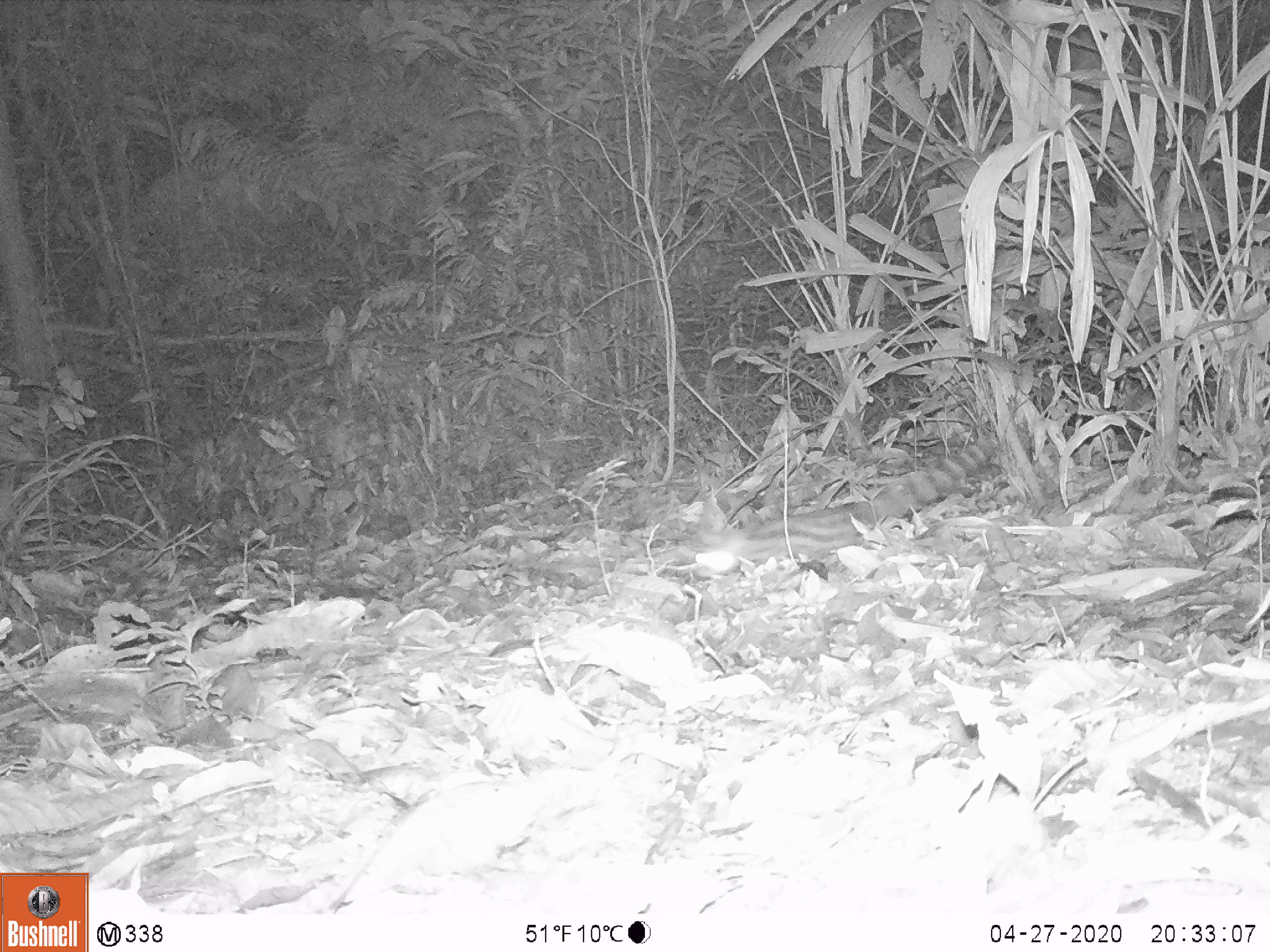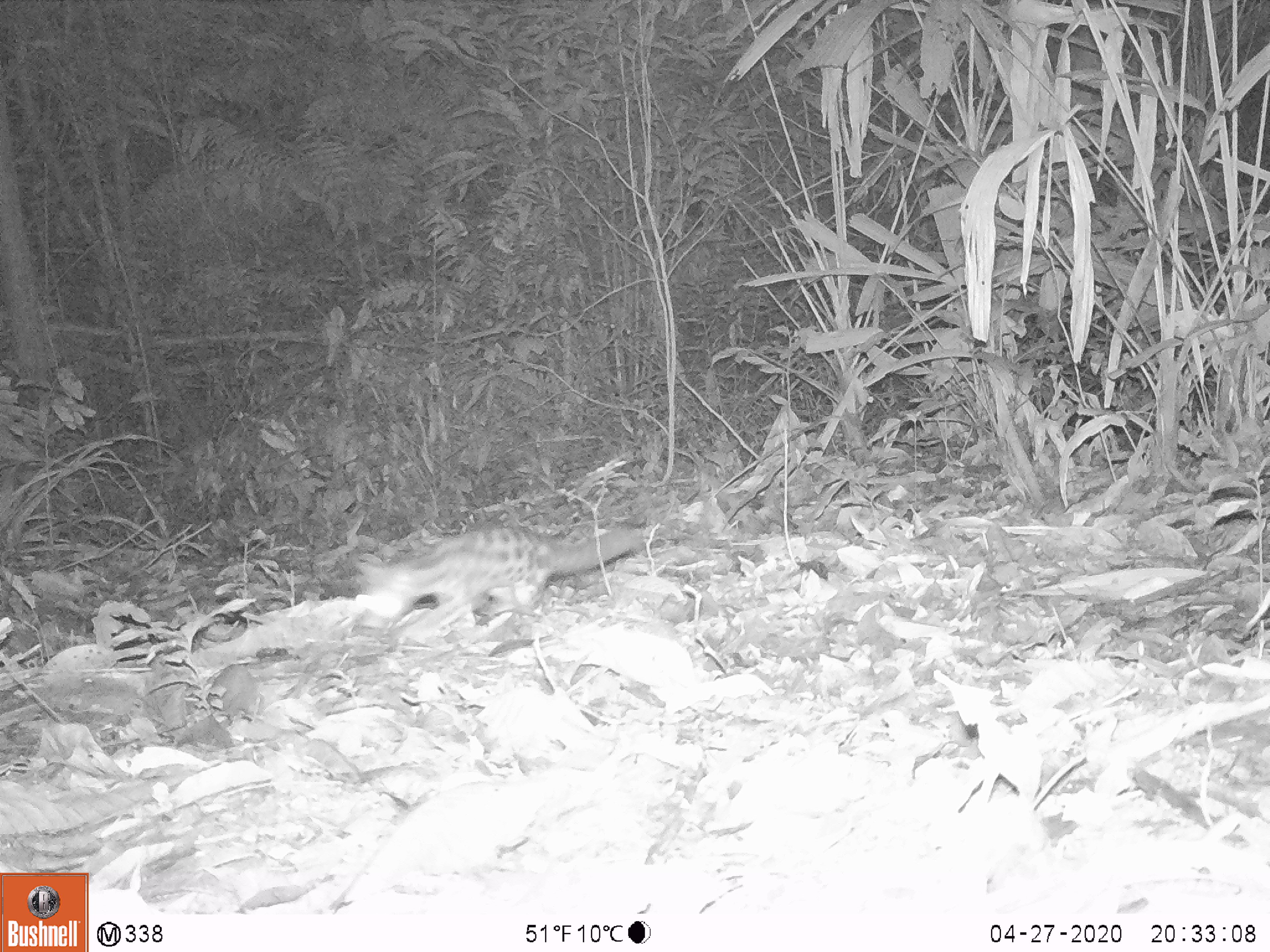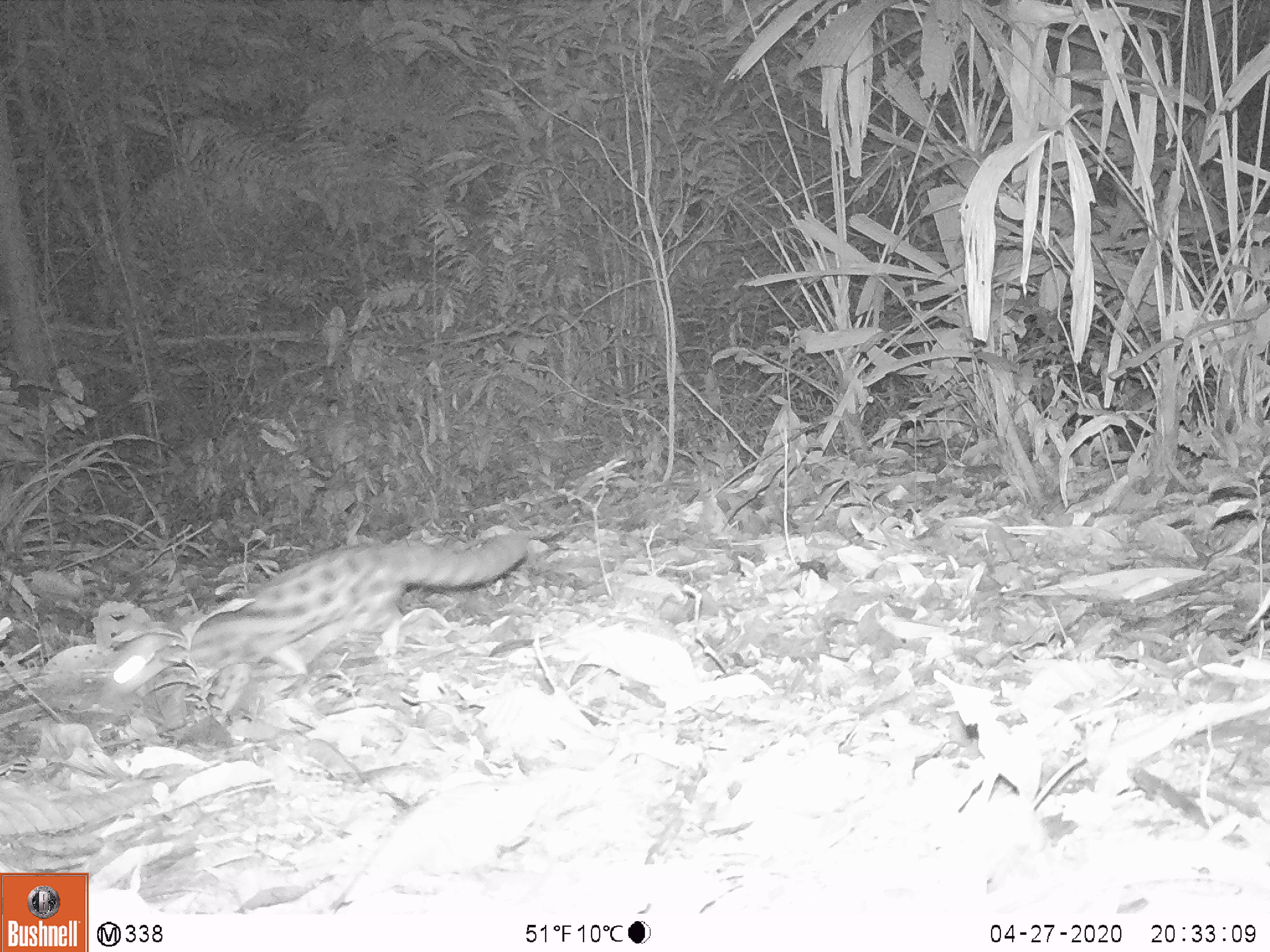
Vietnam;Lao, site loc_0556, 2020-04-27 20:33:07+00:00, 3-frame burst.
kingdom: Animalia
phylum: Chordata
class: Mammalia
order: Carnivora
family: Prionodontidae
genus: Prionodon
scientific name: Prionodon pardicolor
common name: spotted linsang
Spotted linsang (Prionodon pardicolor). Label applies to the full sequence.